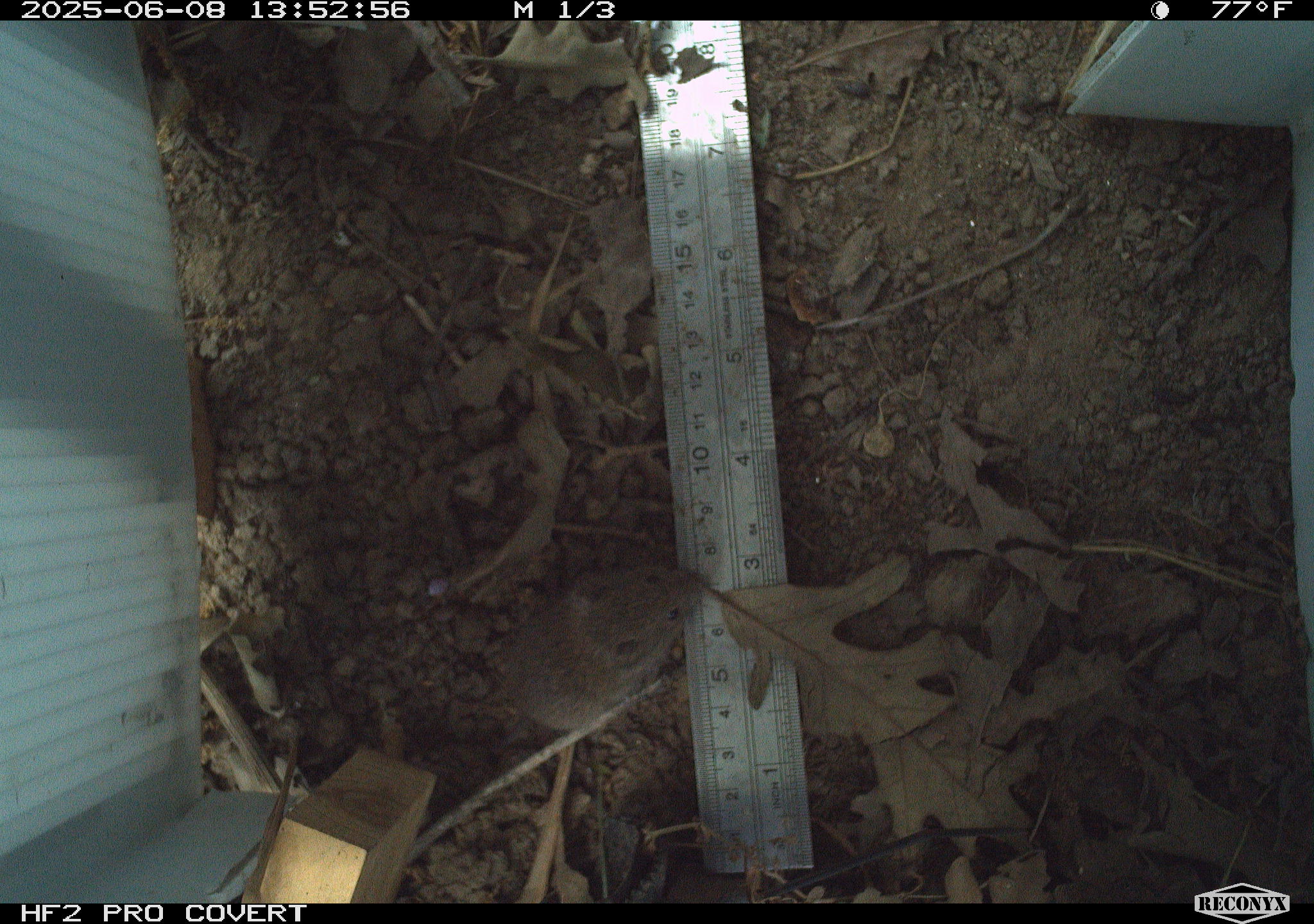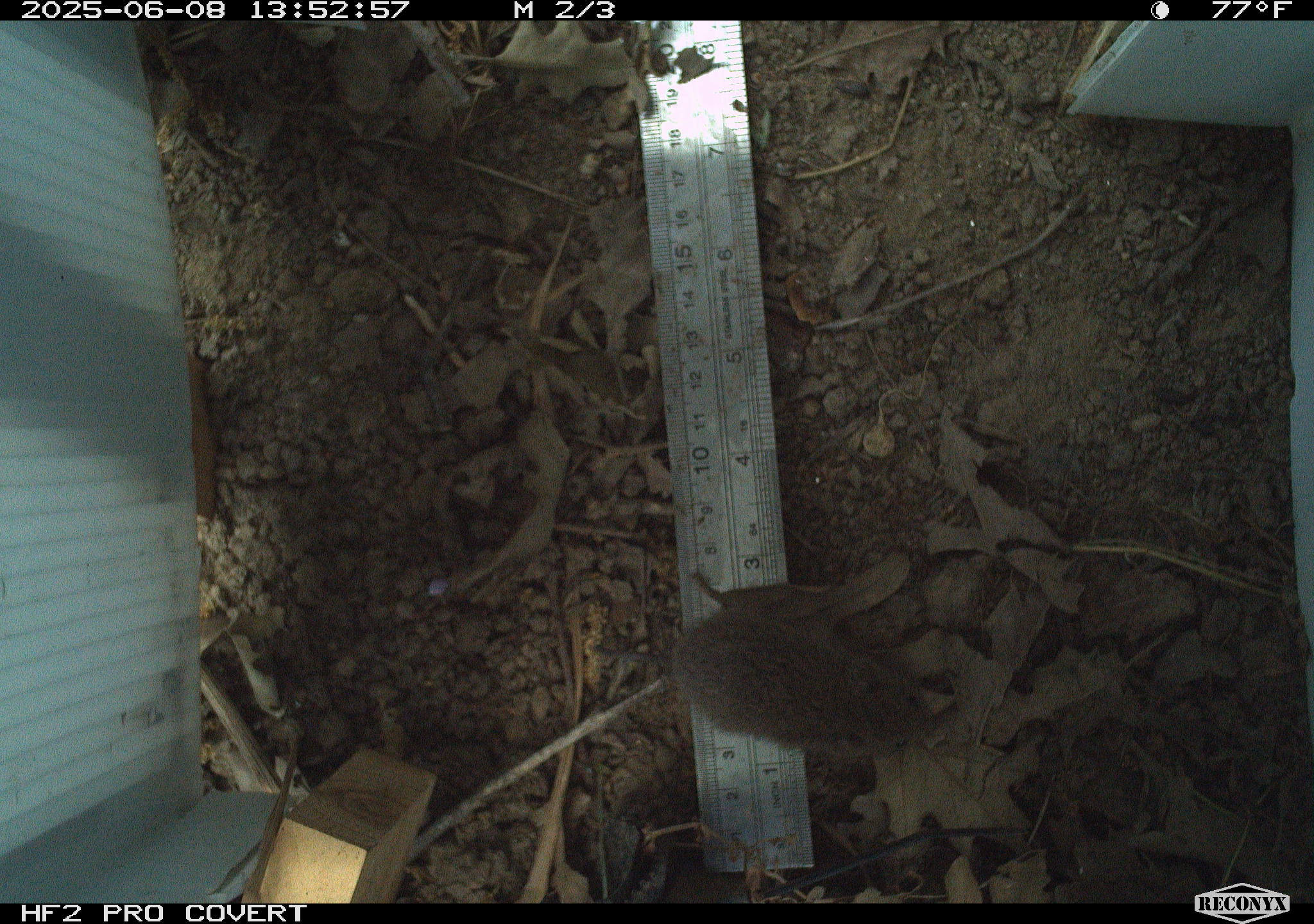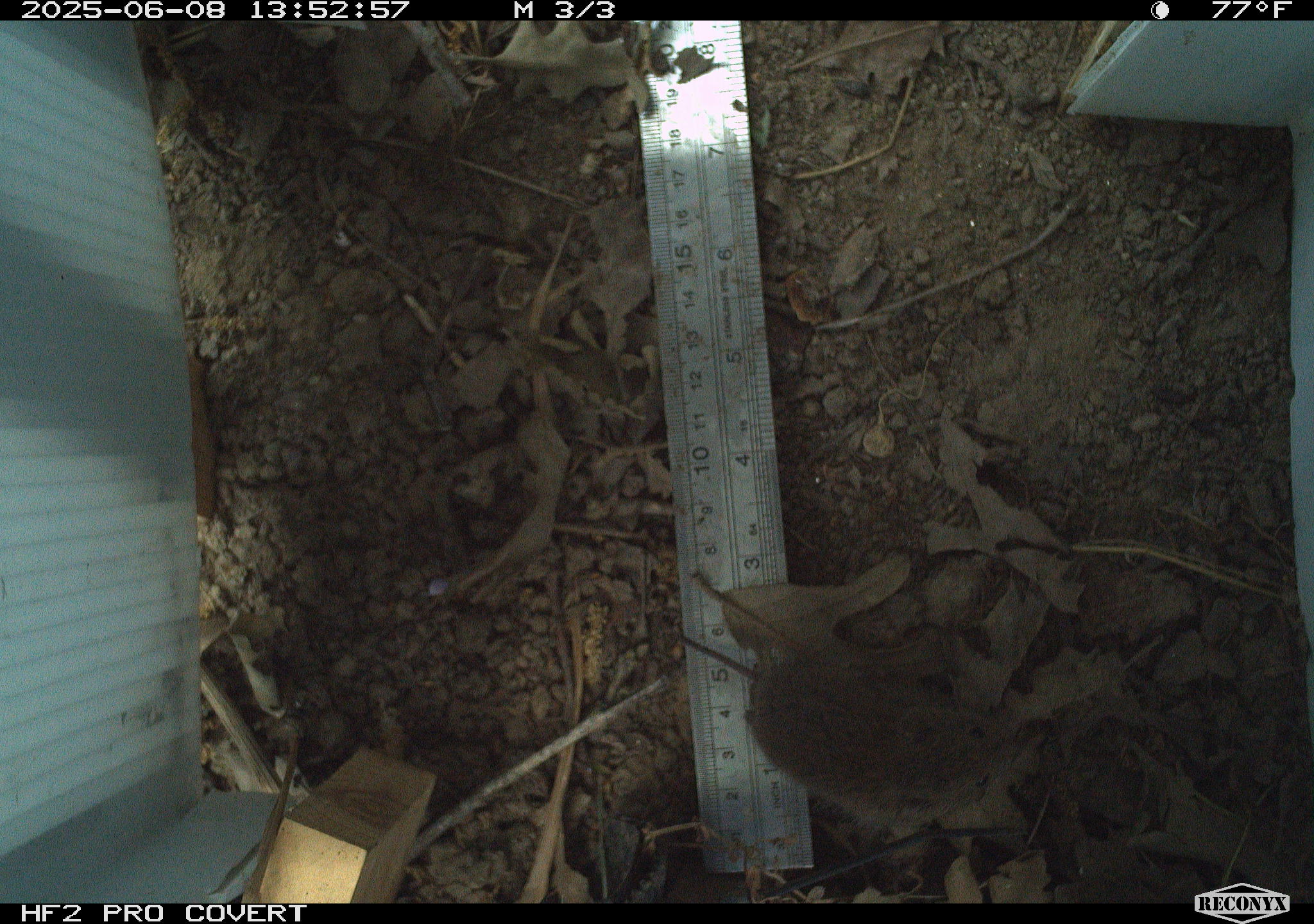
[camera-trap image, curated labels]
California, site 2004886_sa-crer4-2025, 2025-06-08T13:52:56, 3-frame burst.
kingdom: Animalia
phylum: Chordata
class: Mammalia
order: Rodentia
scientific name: Rodentia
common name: rodent